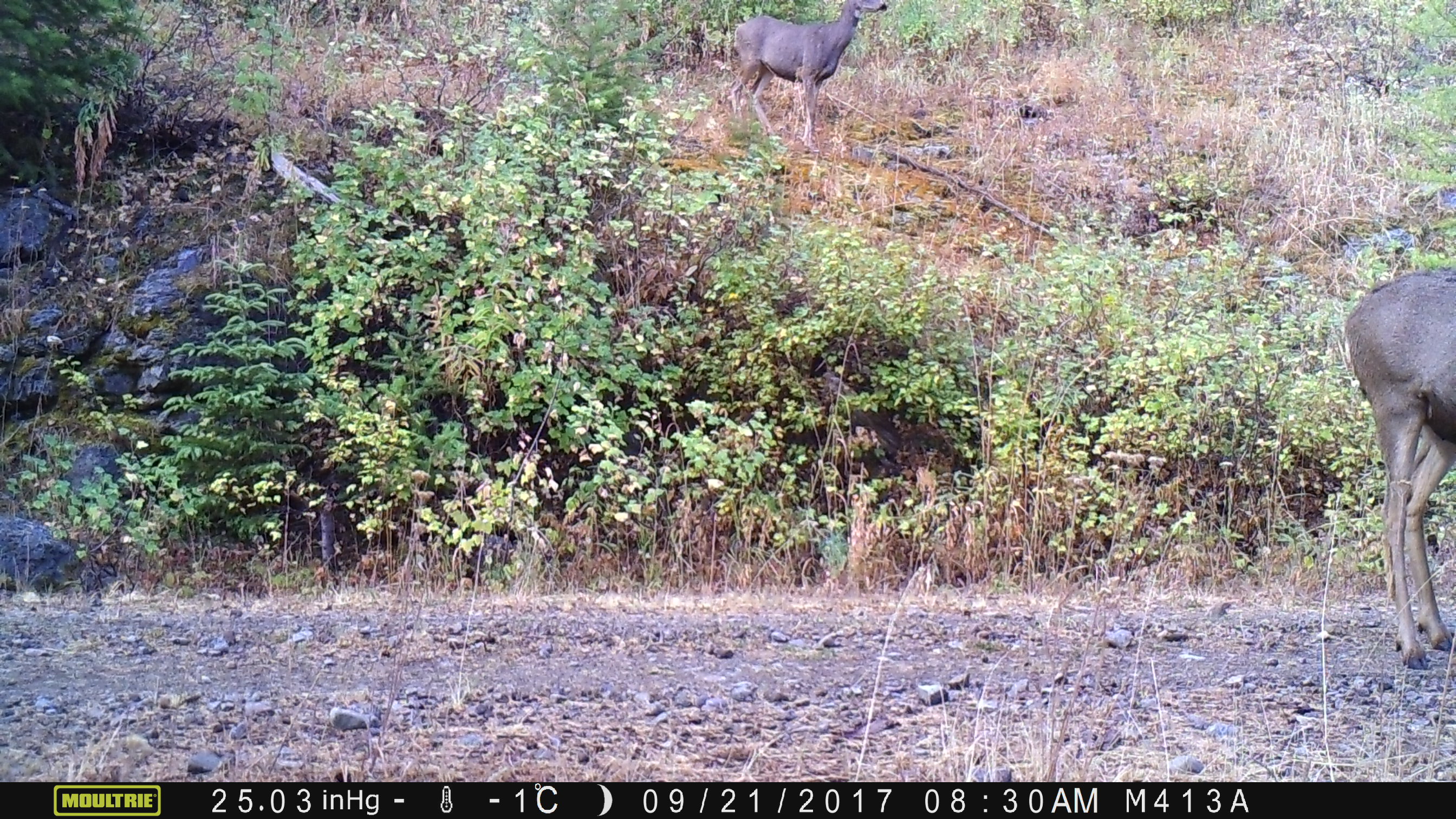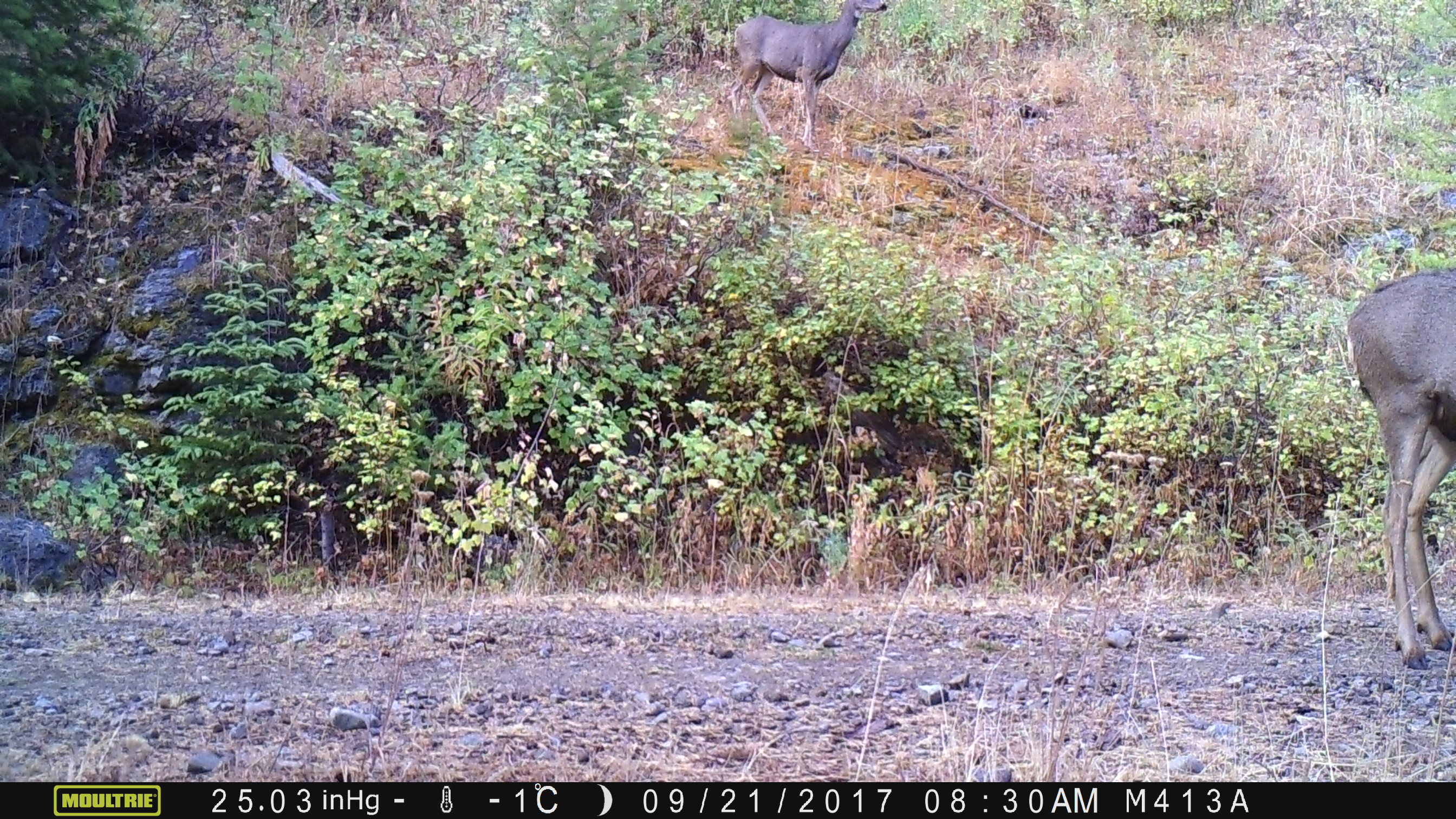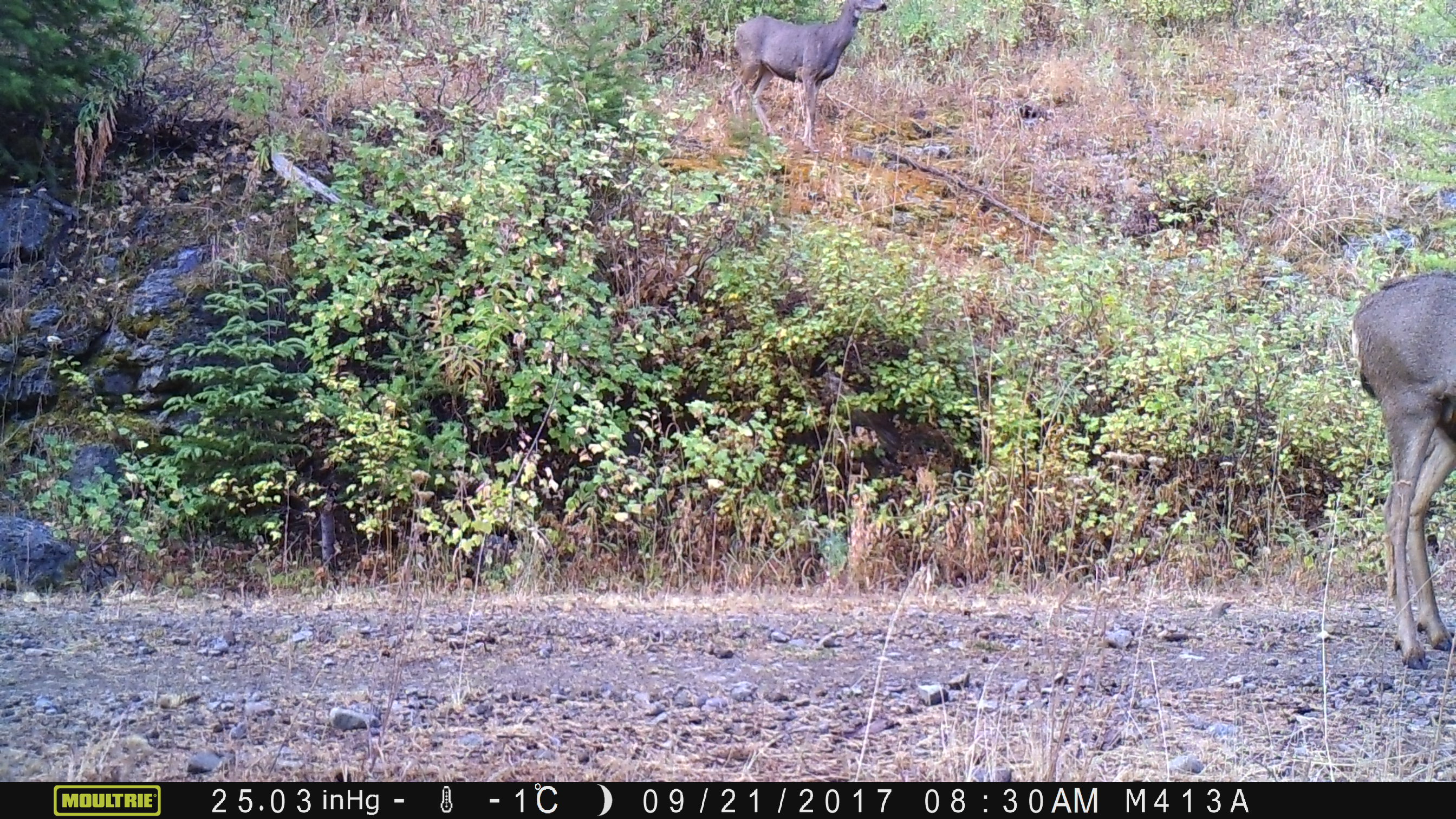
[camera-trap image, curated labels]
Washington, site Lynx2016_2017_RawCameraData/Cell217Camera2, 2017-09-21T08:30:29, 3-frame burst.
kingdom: Animalia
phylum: Chordata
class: Mammalia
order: Artiodactyla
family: Cervidae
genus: Odocoileus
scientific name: Odocoileus hemionus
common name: mule deer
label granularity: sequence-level